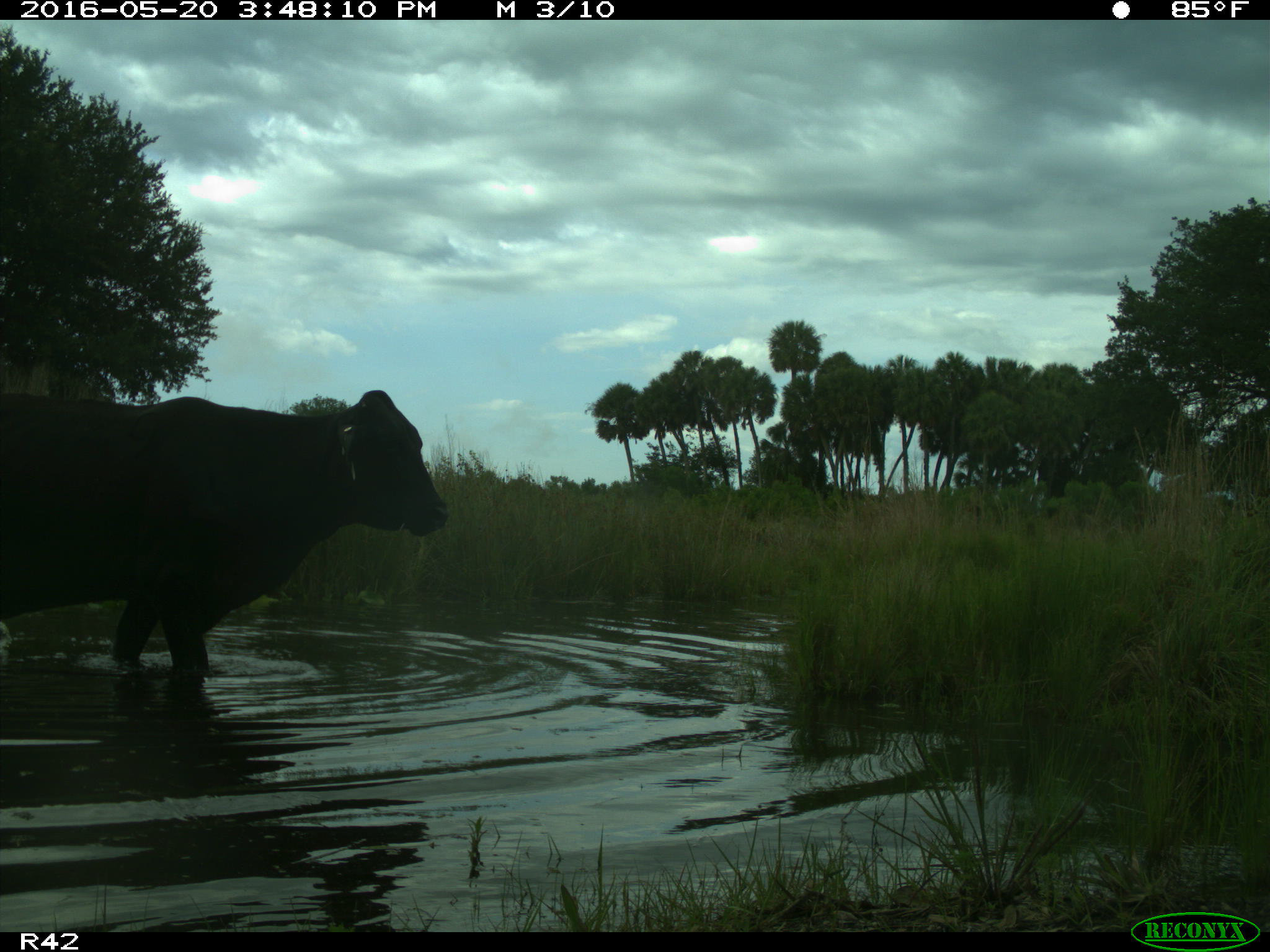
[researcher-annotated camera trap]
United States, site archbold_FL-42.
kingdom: Animalia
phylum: Chordata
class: Mammalia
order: Artiodactyla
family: Bovidae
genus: Bos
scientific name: Bos taurus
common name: domestic cow